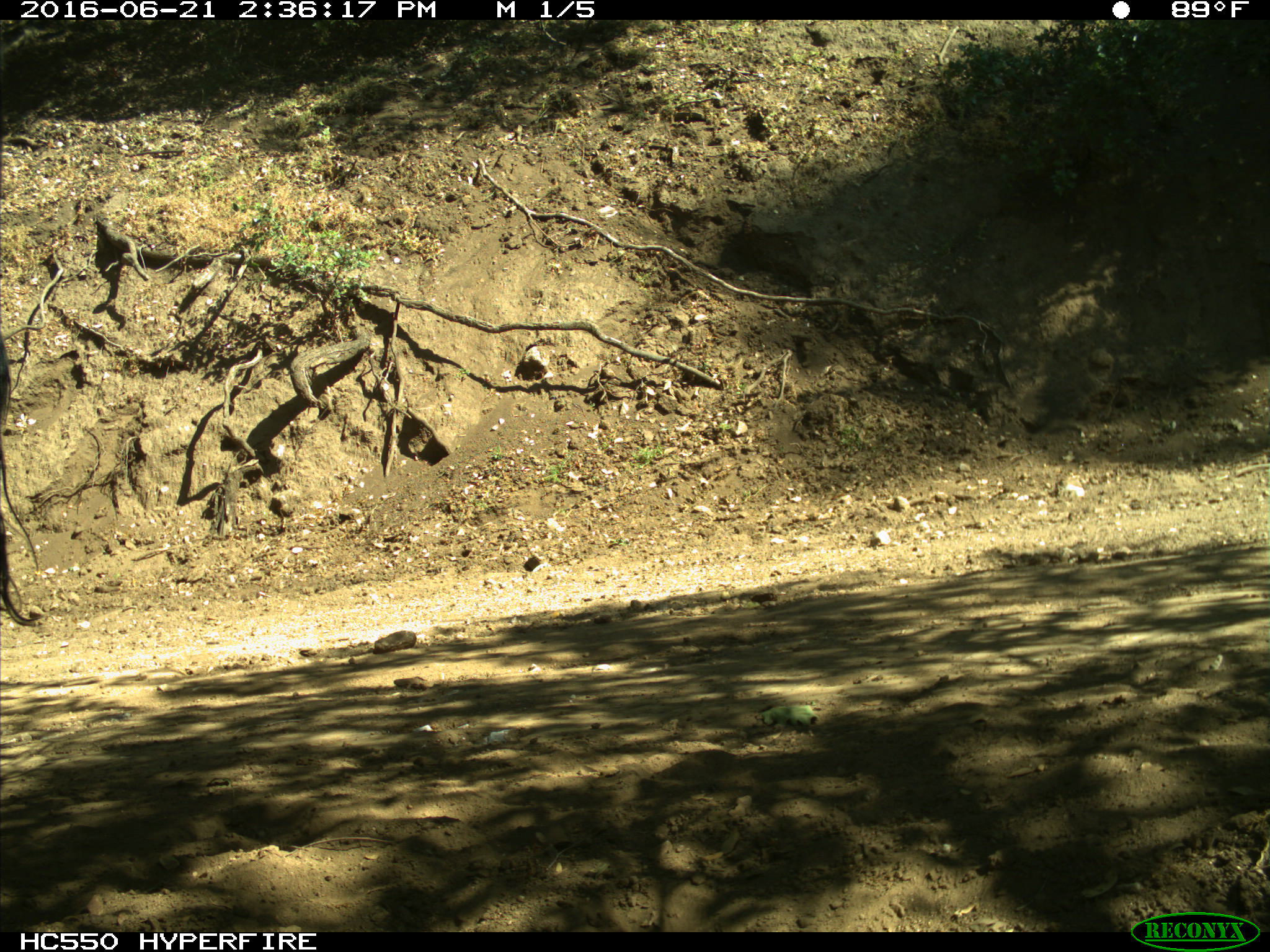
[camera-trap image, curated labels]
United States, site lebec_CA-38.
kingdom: Animalia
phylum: Chordata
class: Mammalia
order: Artiodactyla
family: Bovidae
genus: Bos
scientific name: Bos taurus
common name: domestic cow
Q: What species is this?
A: Bos taurus (domestic cow).